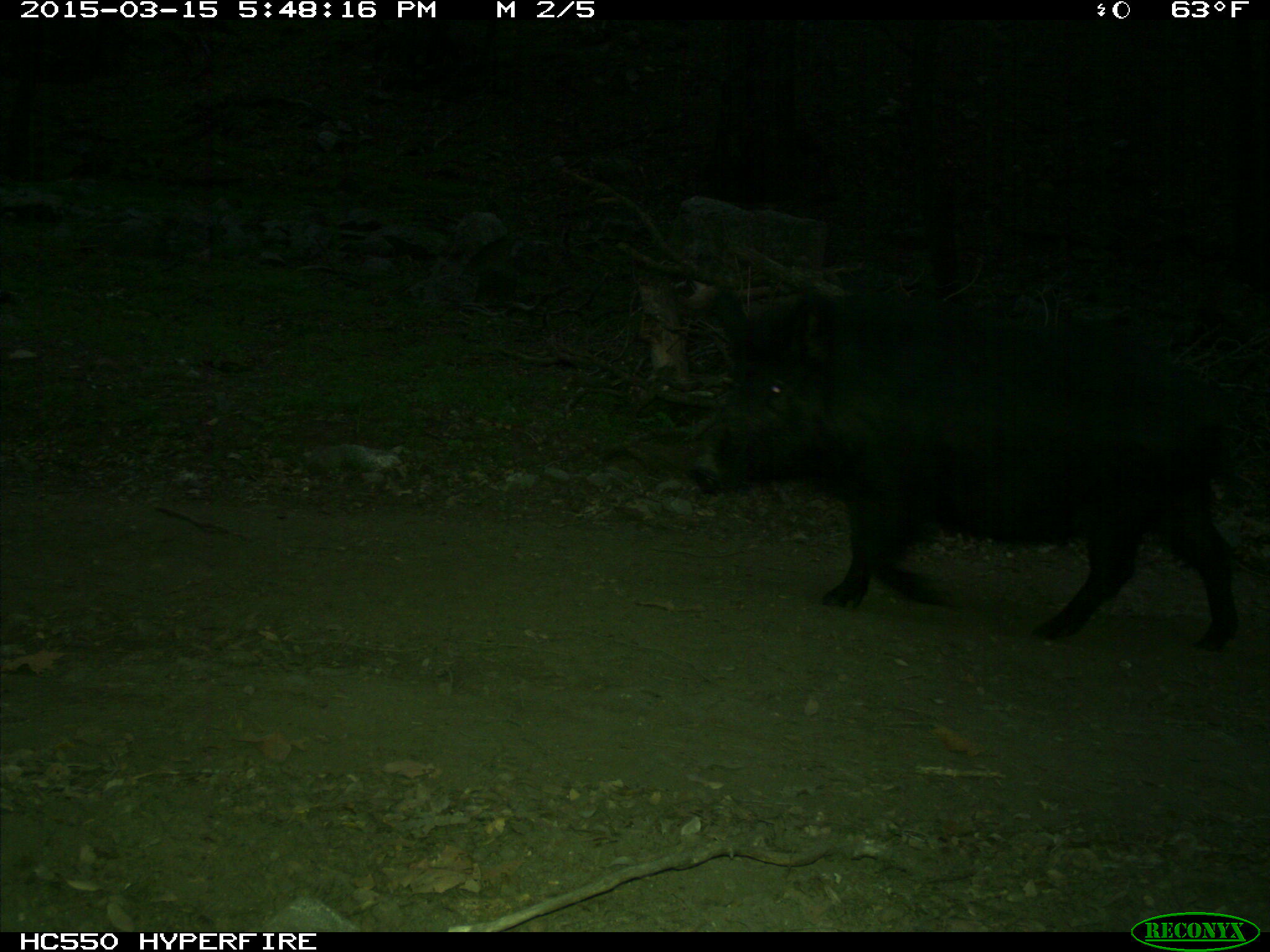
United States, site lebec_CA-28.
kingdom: Animalia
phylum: Chordata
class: Mammalia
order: Artiodactyla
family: Suidae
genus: Sus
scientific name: Sus scrofa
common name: wild boar